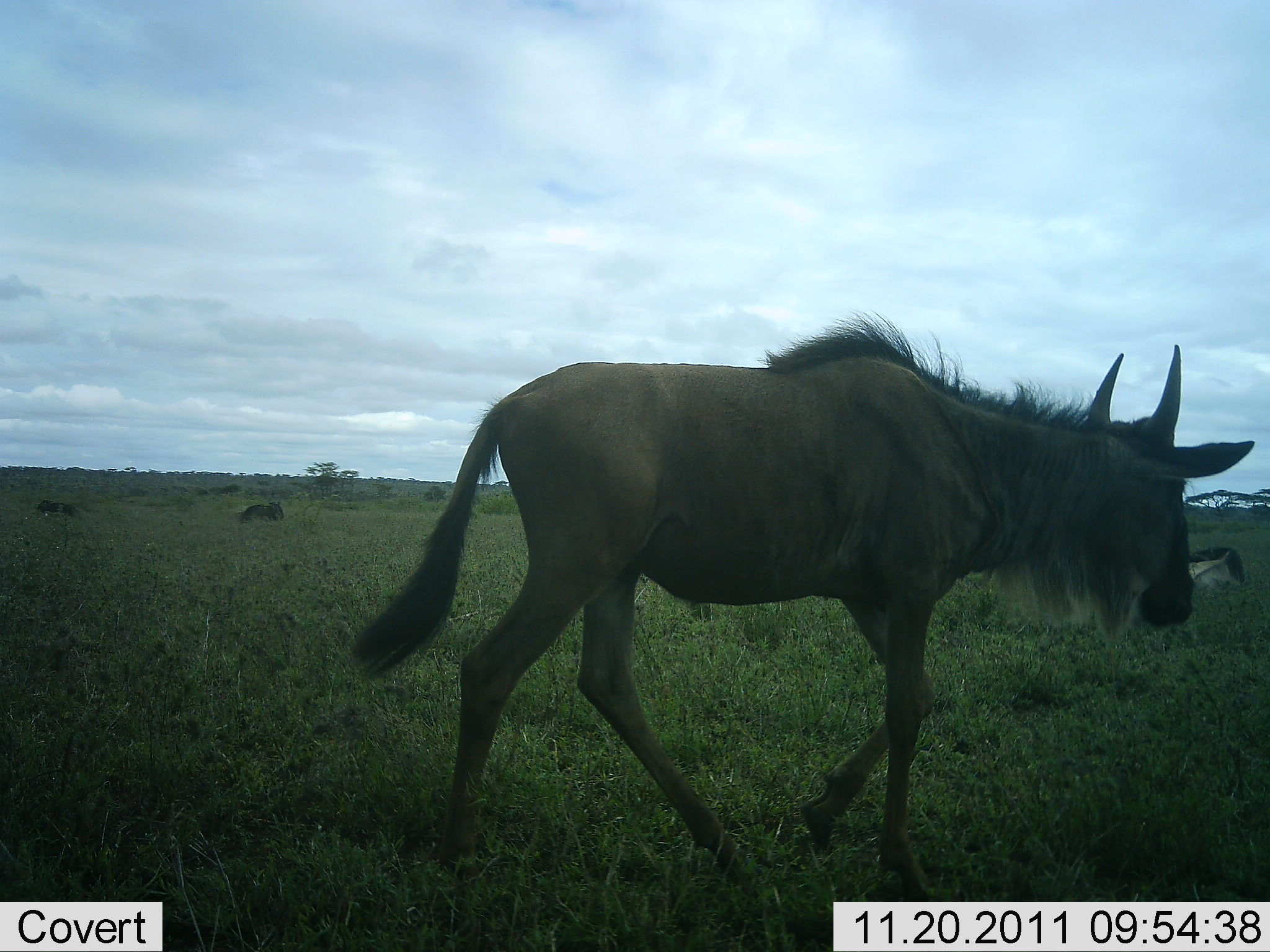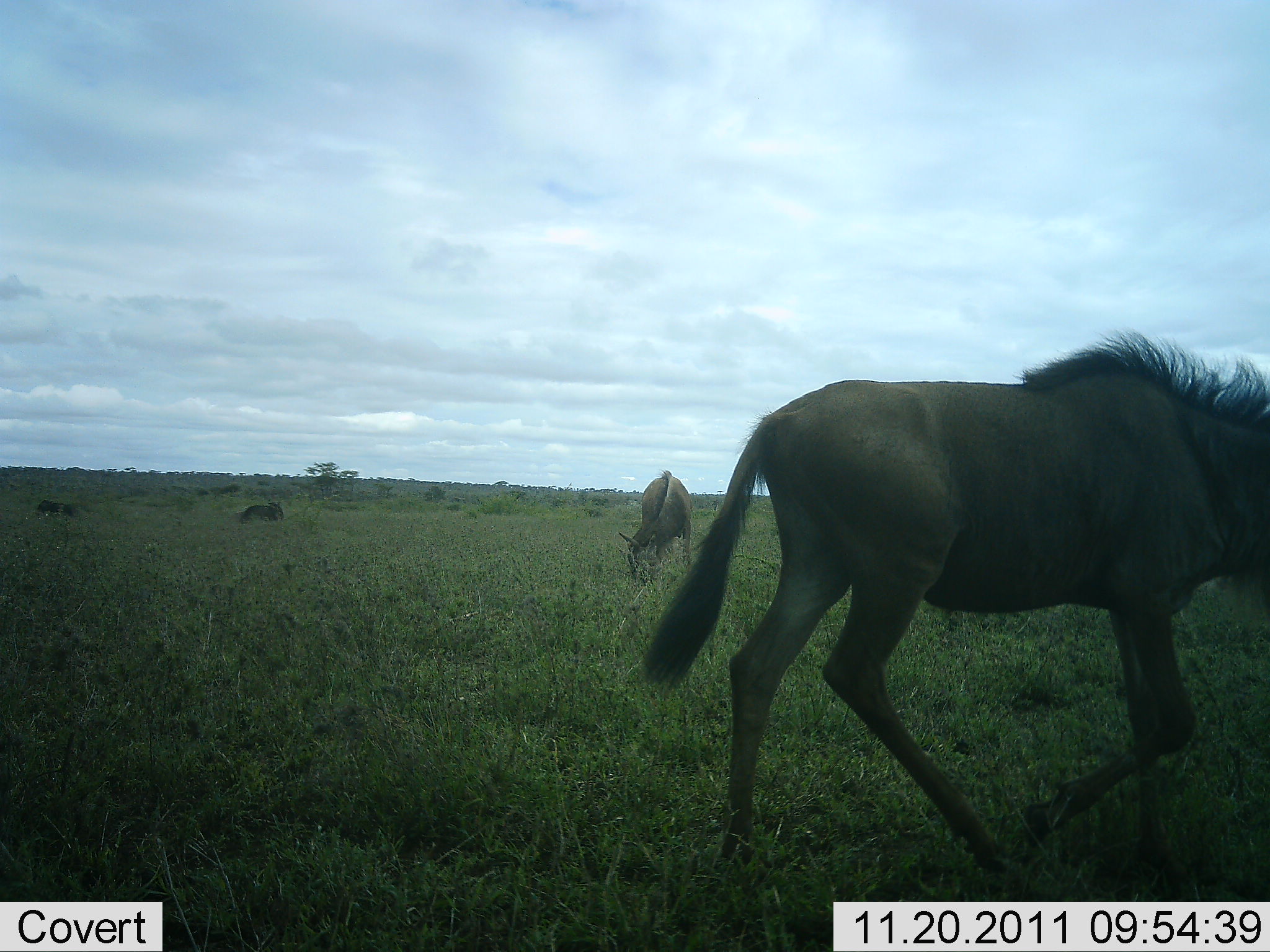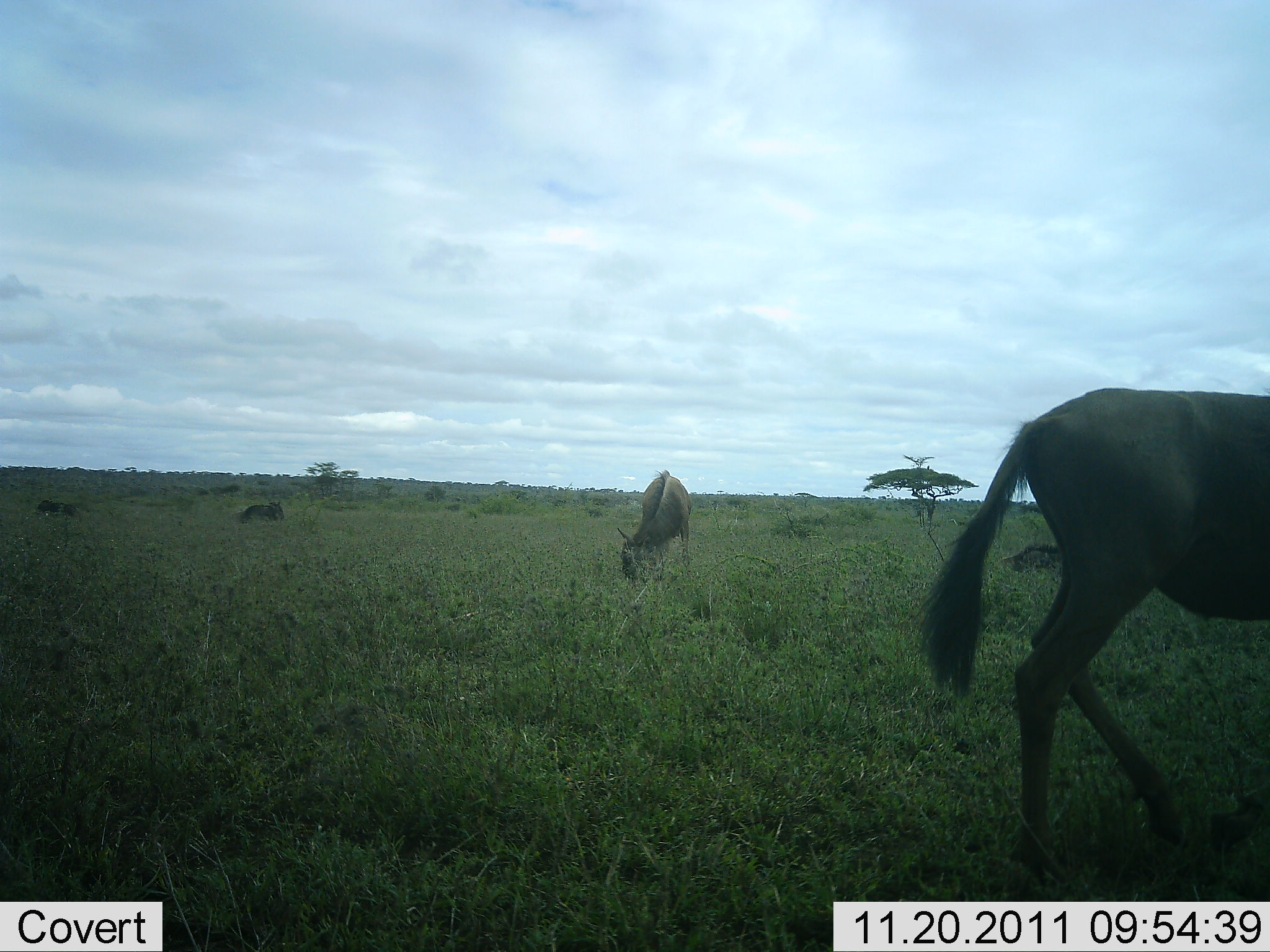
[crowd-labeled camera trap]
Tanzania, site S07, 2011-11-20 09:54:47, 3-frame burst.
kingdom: Animalia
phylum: Chordata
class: Mammalia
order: Artiodactyla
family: Bovidae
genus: Connochaetes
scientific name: Connochaetes taurinus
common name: blue wildebeest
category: wildebeest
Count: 4.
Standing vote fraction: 29%.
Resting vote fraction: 21%.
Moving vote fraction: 79%.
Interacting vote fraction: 0%.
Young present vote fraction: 0%.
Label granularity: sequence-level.